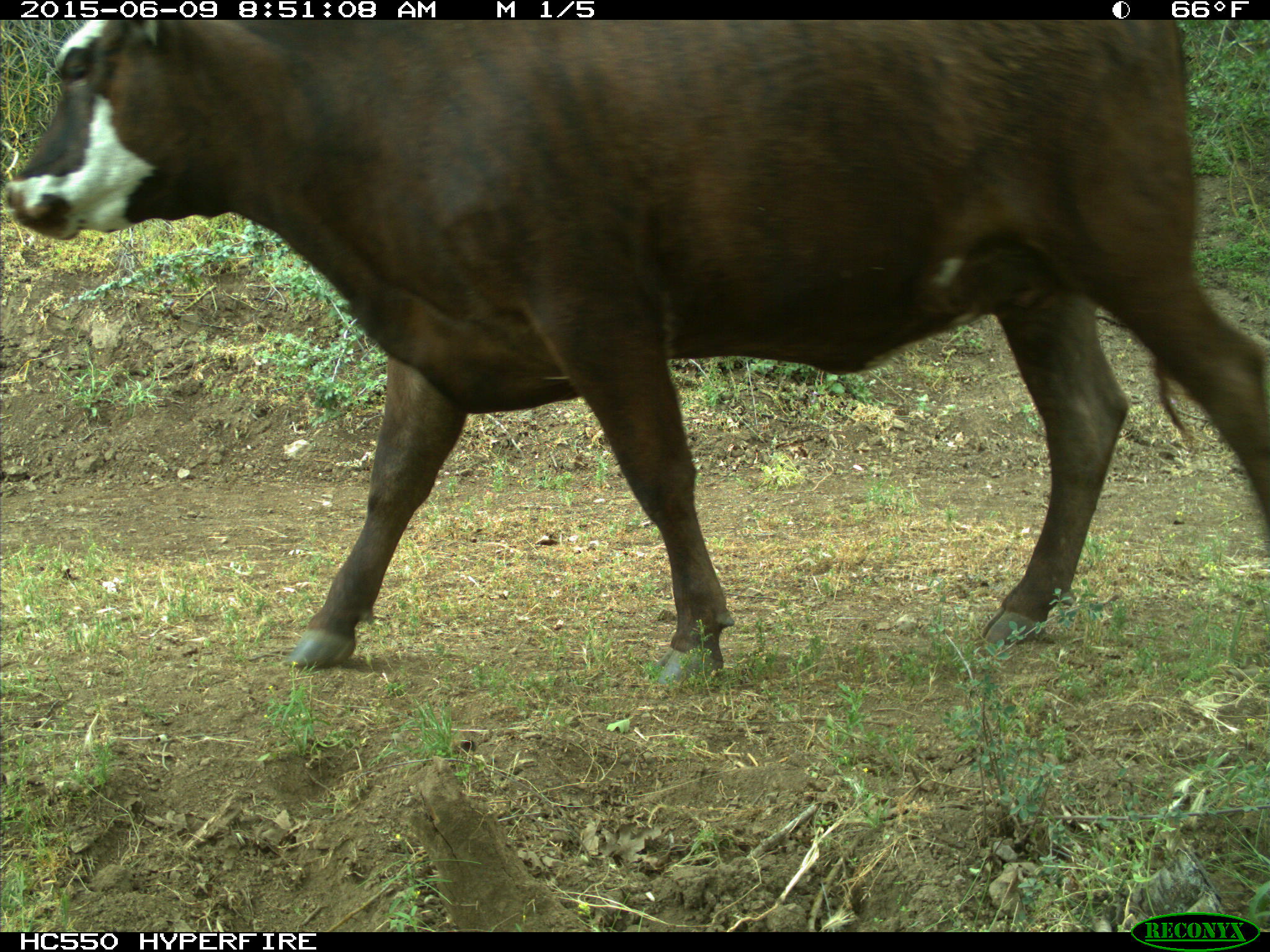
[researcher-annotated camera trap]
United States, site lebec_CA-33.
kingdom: Animalia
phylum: Chordata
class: Mammalia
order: Artiodactyla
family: Bovidae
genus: Bos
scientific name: Bos taurus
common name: domestic cow